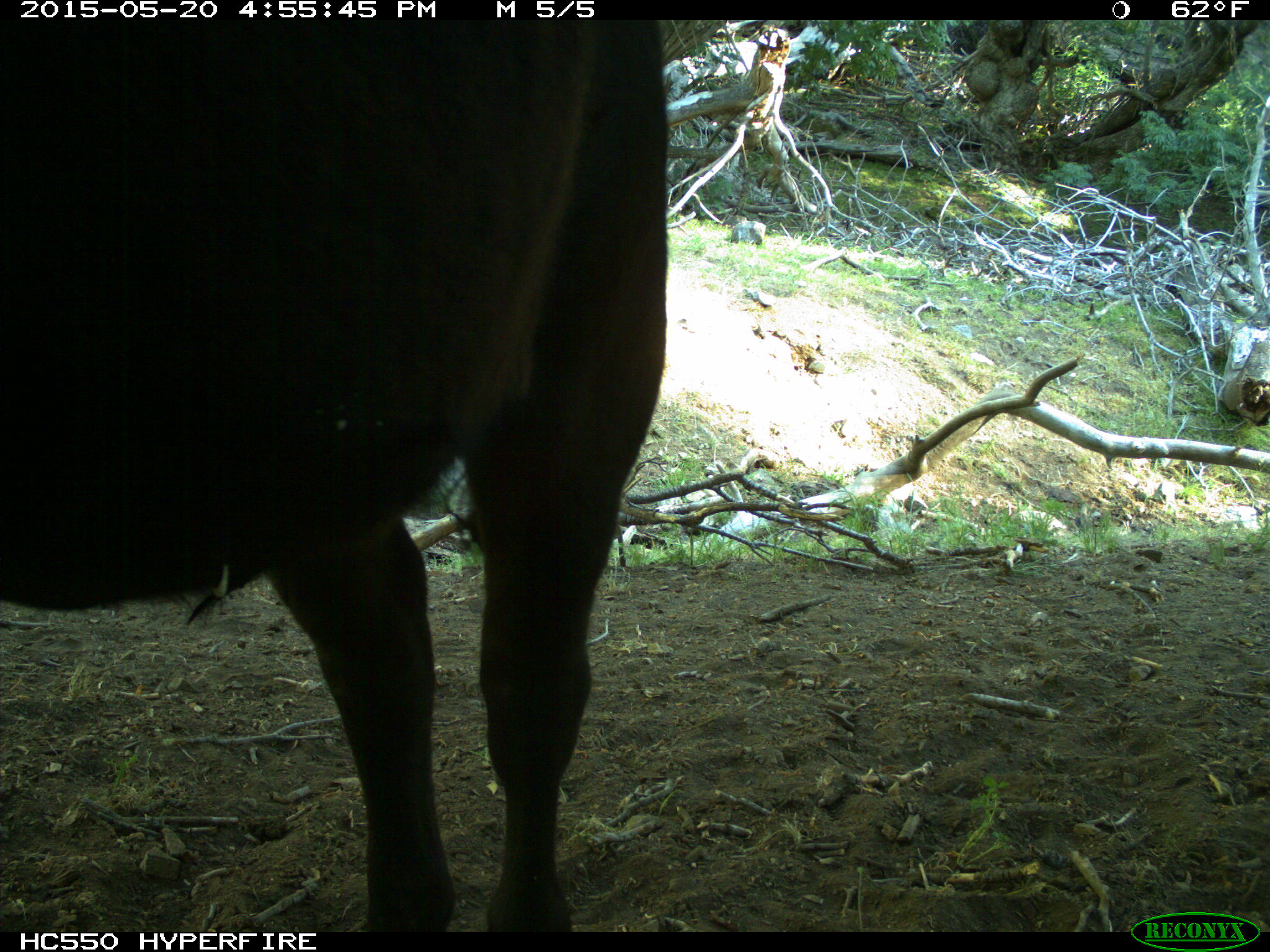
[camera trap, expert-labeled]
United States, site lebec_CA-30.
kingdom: Animalia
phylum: Chordata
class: Mammalia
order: Artiodactyla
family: Bovidae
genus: Bos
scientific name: Bos taurus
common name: domestic cow